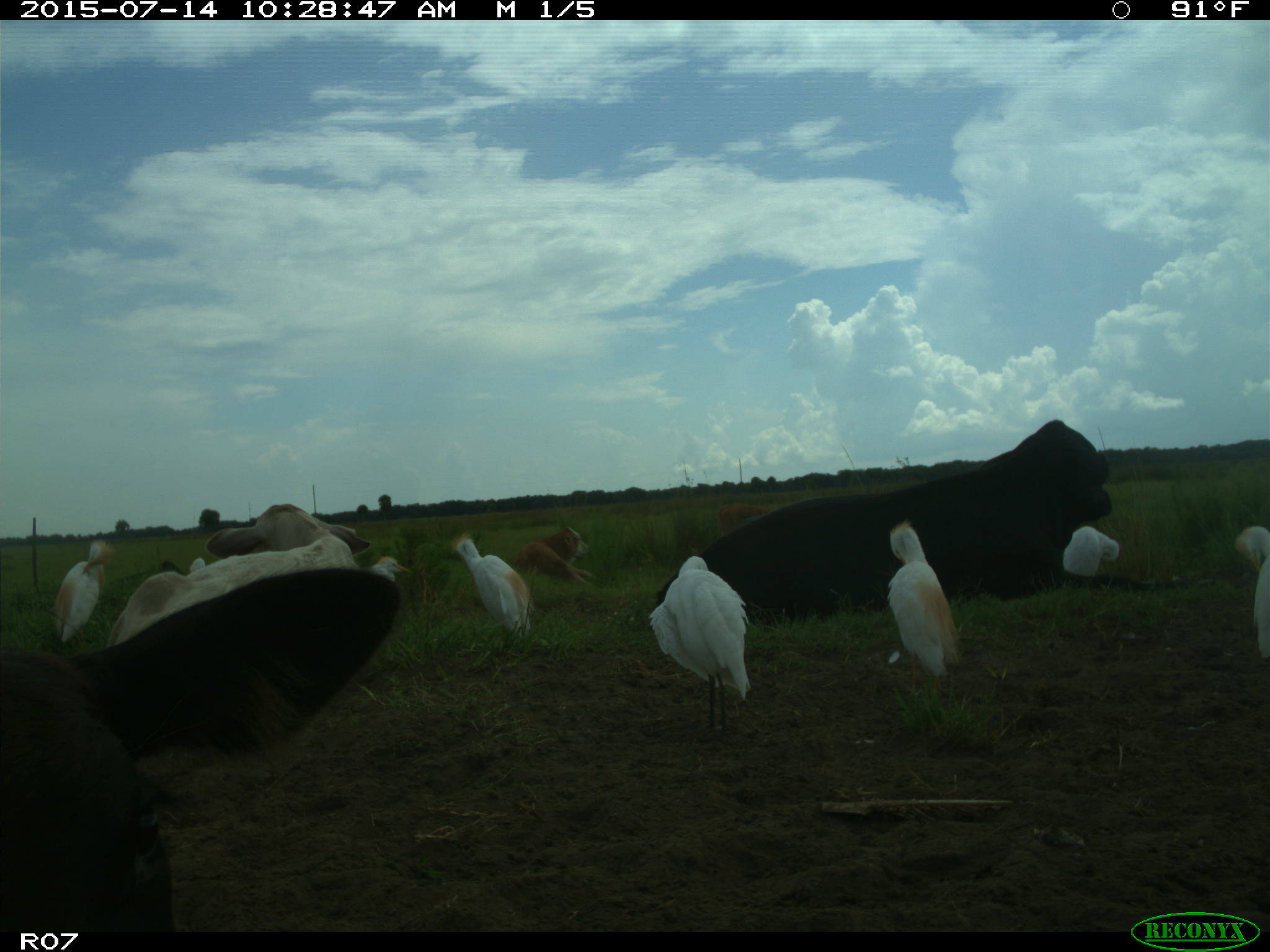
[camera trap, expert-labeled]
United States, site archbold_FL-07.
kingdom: Animalia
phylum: Chordata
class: Mammalia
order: Artiodactyla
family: Bovidae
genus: Bos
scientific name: Bos taurus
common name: domestic cow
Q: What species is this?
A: Bos taurus (domestic cow).